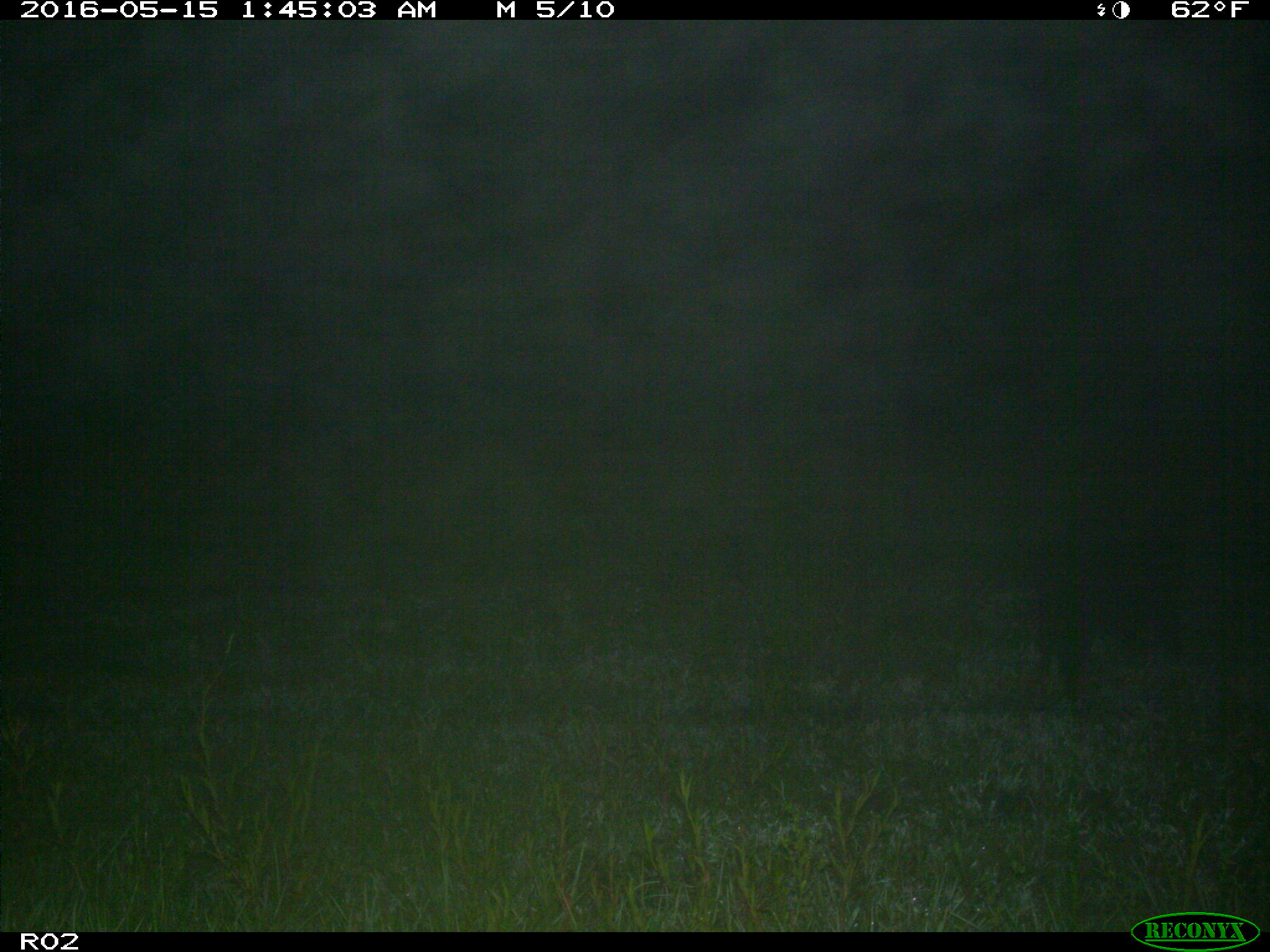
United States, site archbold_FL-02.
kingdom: Animalia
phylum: Chordata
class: Mammalia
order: Artiodactyla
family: Suidae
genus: Sus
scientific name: Sus scrofa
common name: wild boar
Sus scrofa (wild boar).